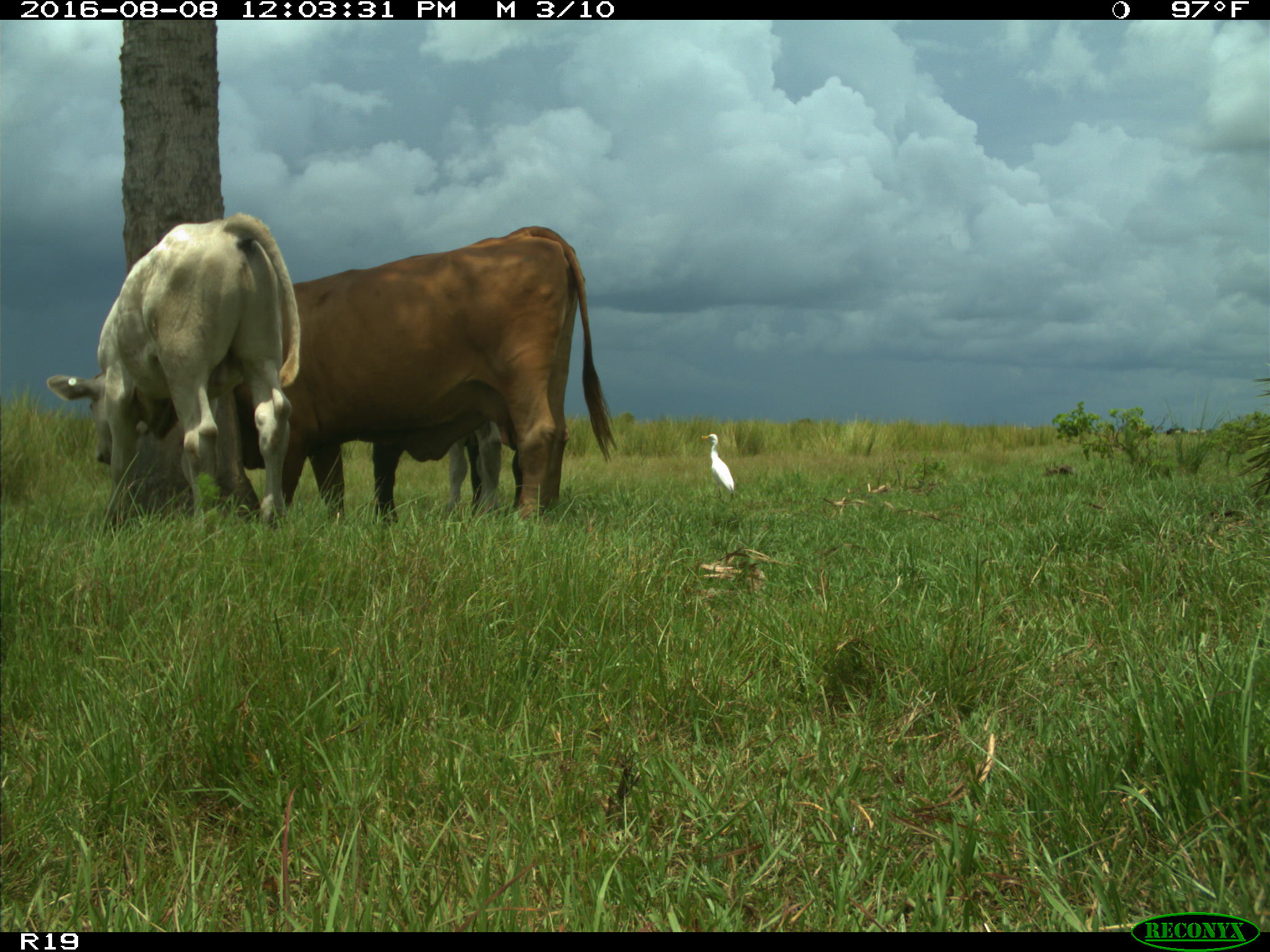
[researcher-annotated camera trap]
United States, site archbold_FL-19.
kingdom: Animalia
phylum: Chordata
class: Mammalia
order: Artiodactyla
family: Bovidae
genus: Bos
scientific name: Bos taurus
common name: domestic cow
Bos taurus (domestic cow).